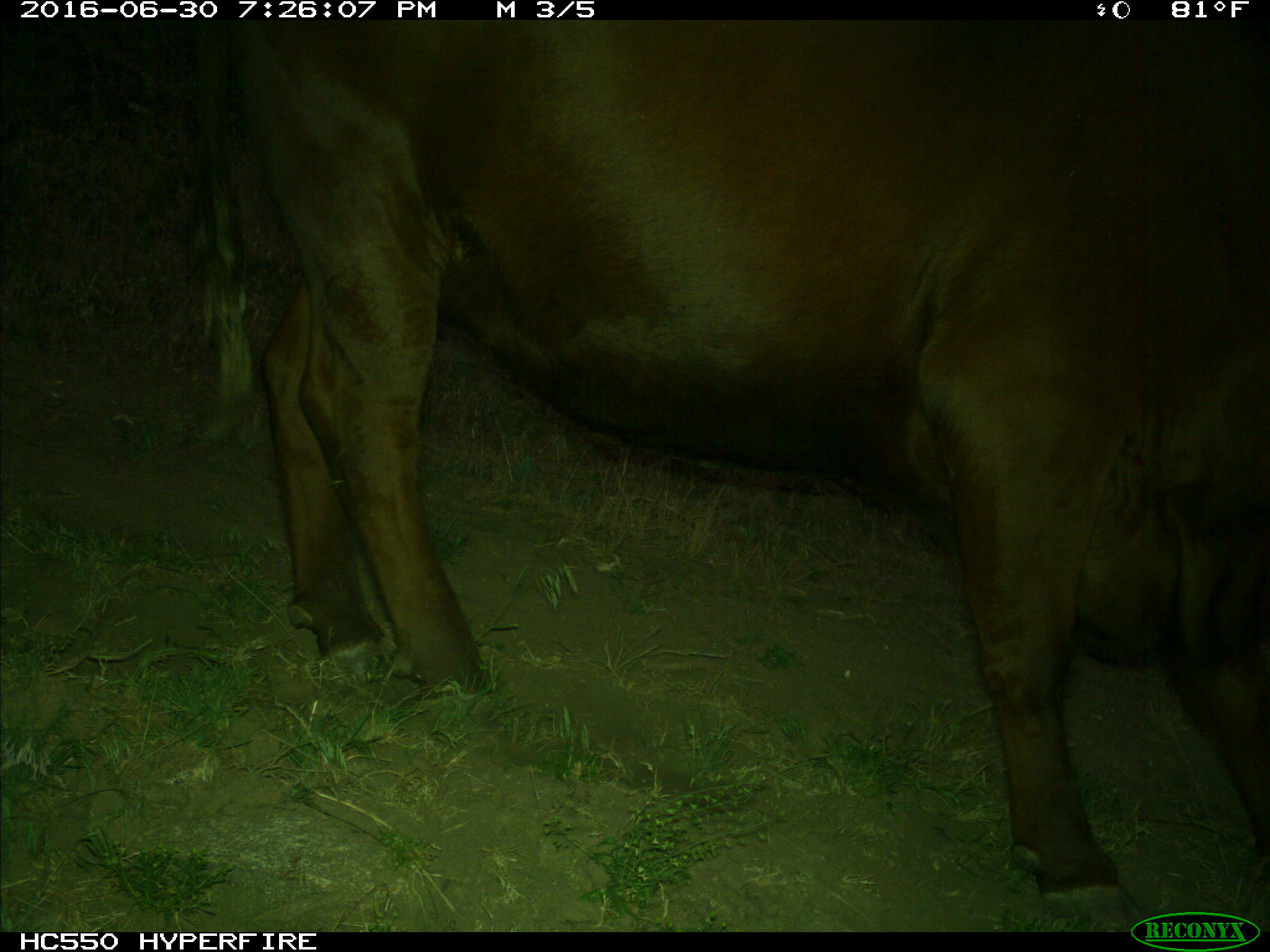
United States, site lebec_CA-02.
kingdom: Animalia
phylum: Chordata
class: Mammalia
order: Artiodactyla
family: Bovidae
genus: Bos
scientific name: Bos taurus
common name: domestic cow